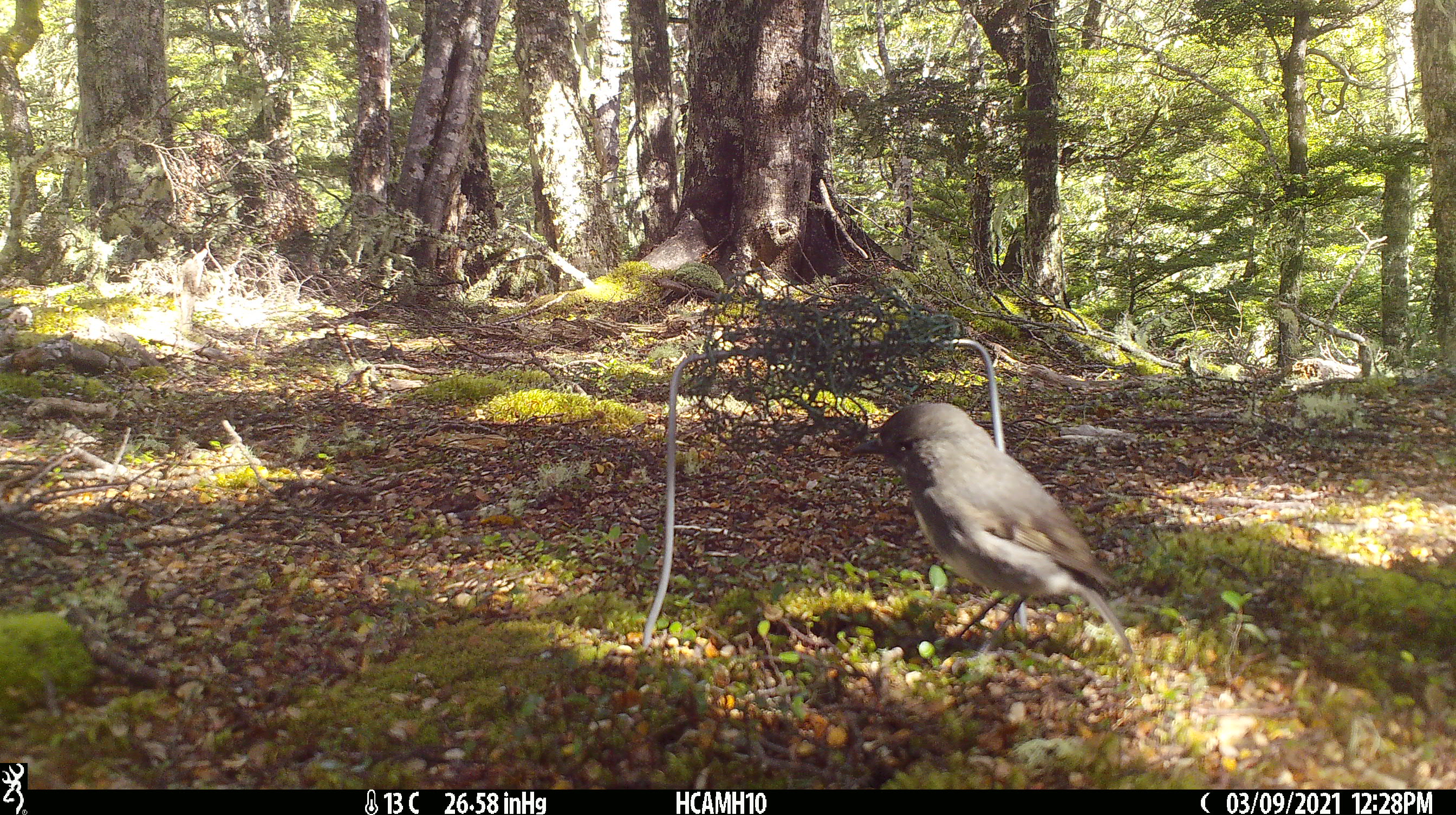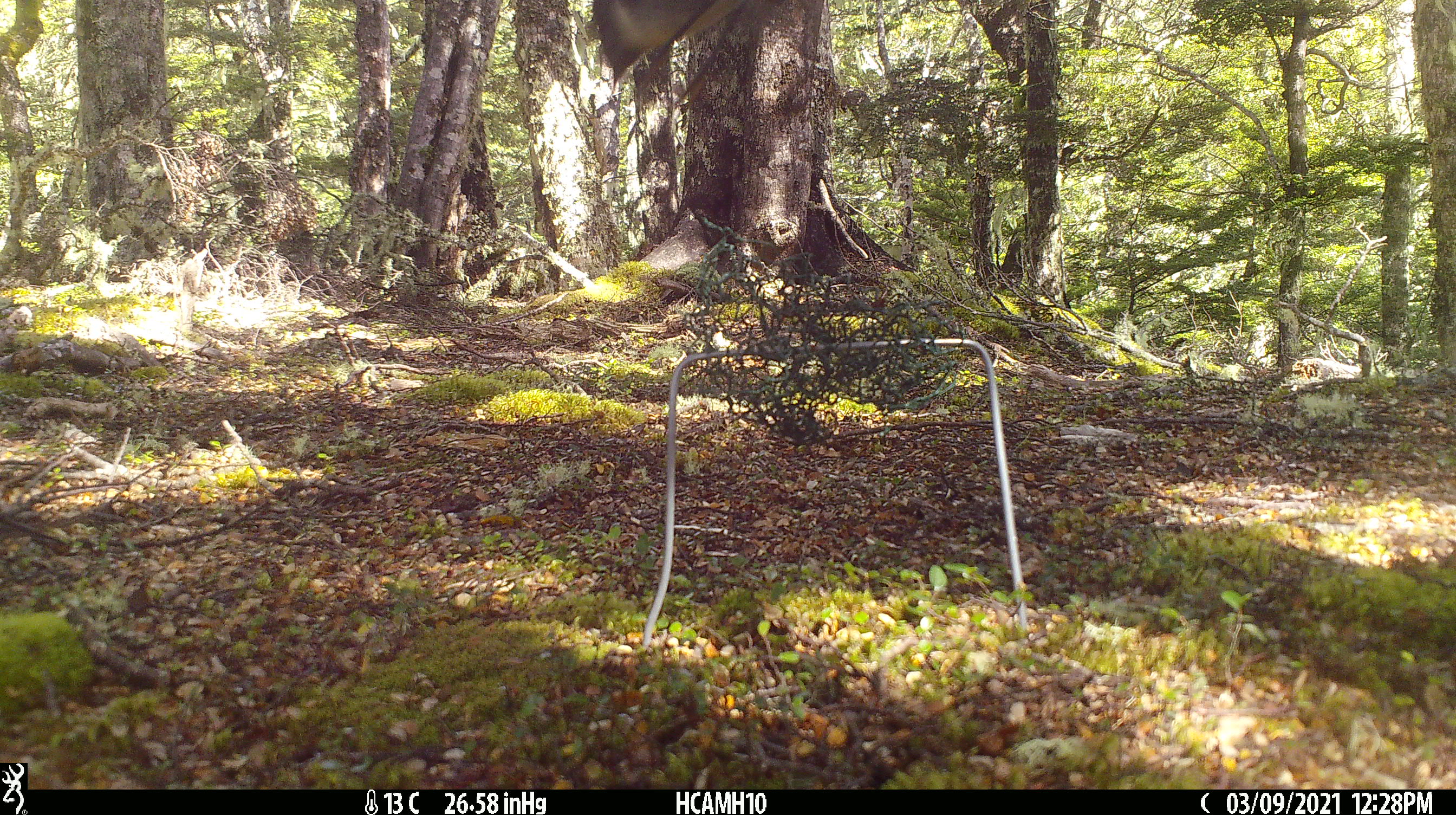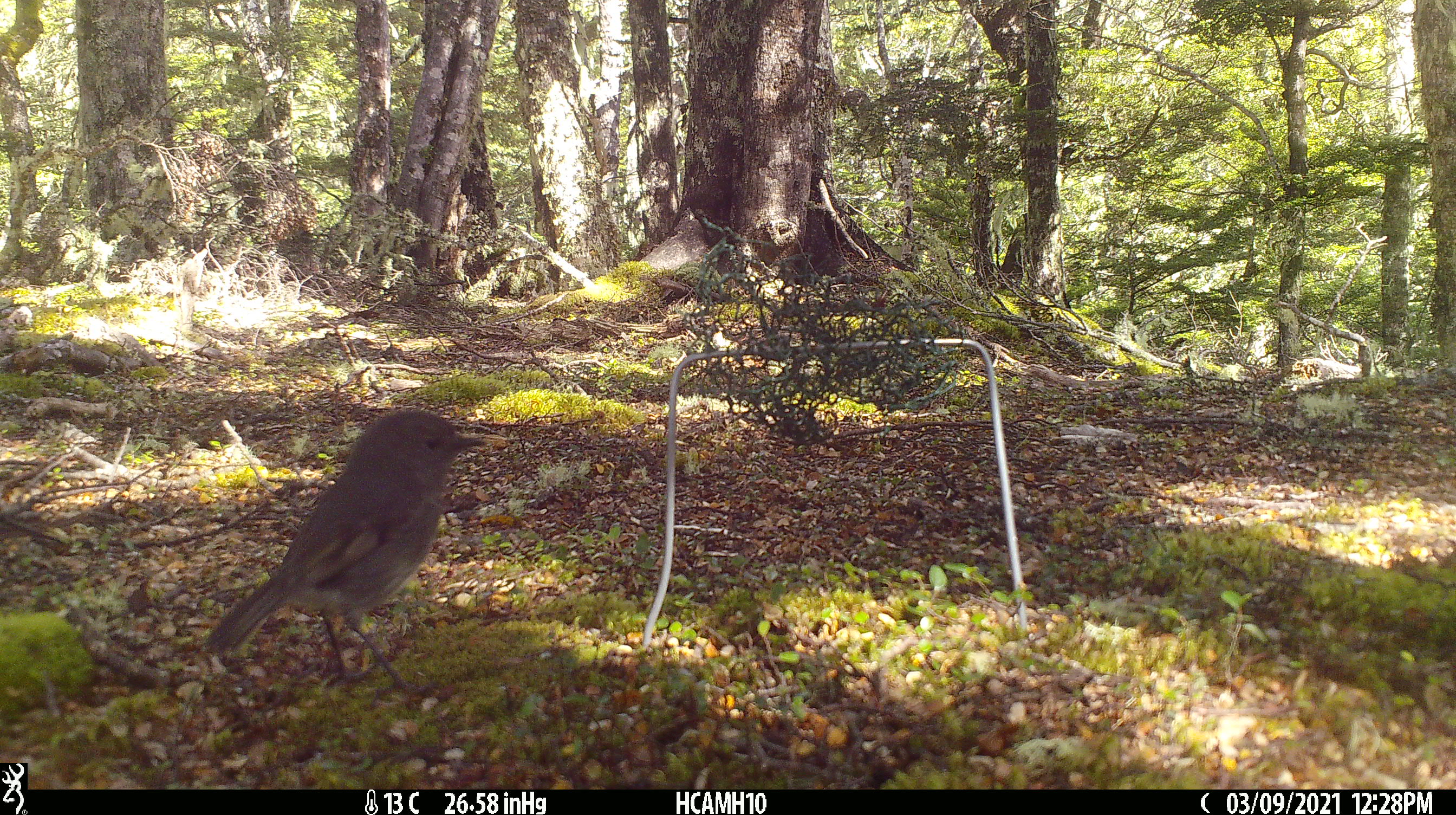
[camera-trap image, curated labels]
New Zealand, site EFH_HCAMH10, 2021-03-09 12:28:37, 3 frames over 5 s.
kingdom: Animalia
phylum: Chordata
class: Aves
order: Passeriformes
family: Petroicidae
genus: Petroica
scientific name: Petroica australis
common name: new zealand robin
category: robin